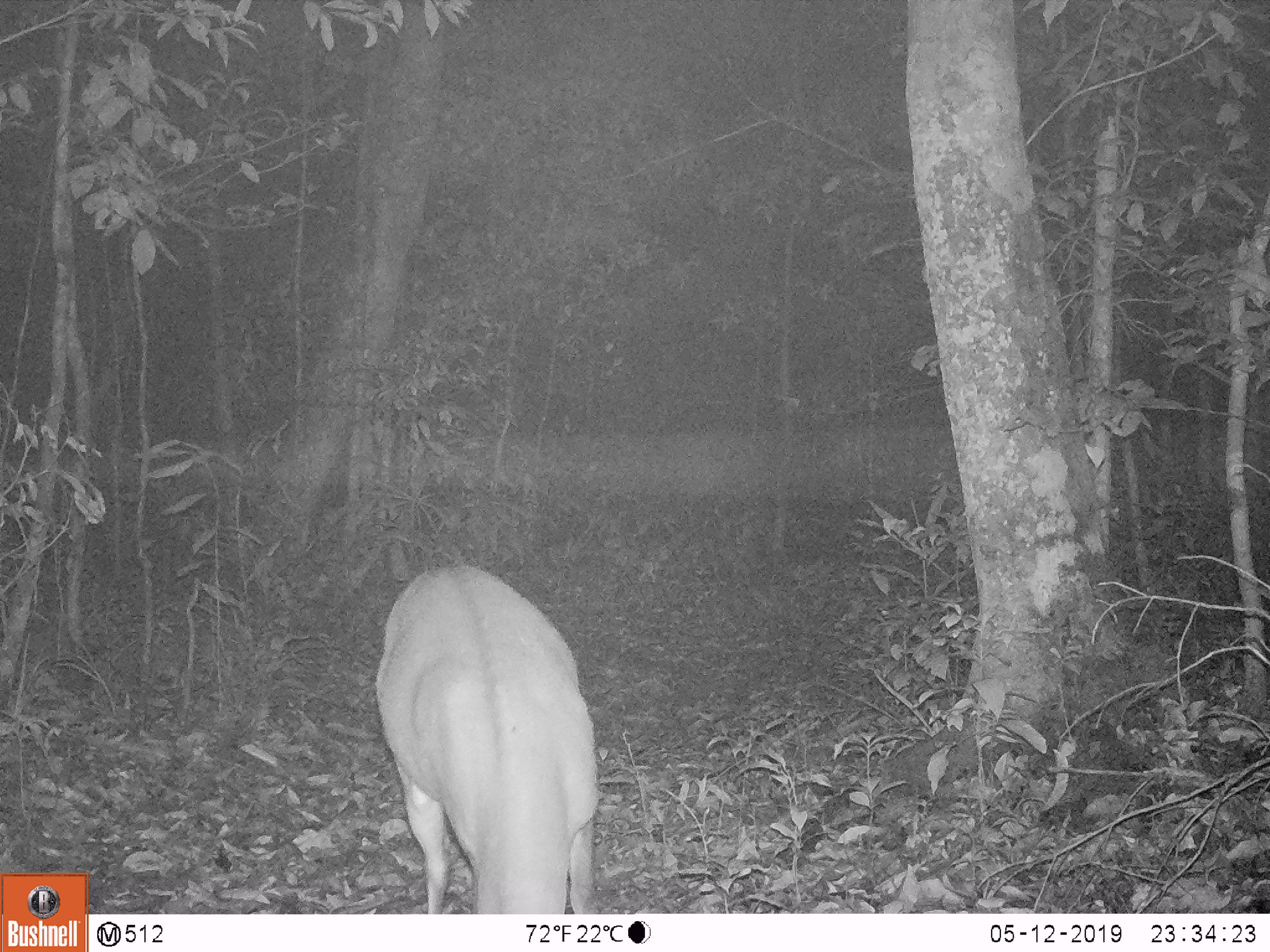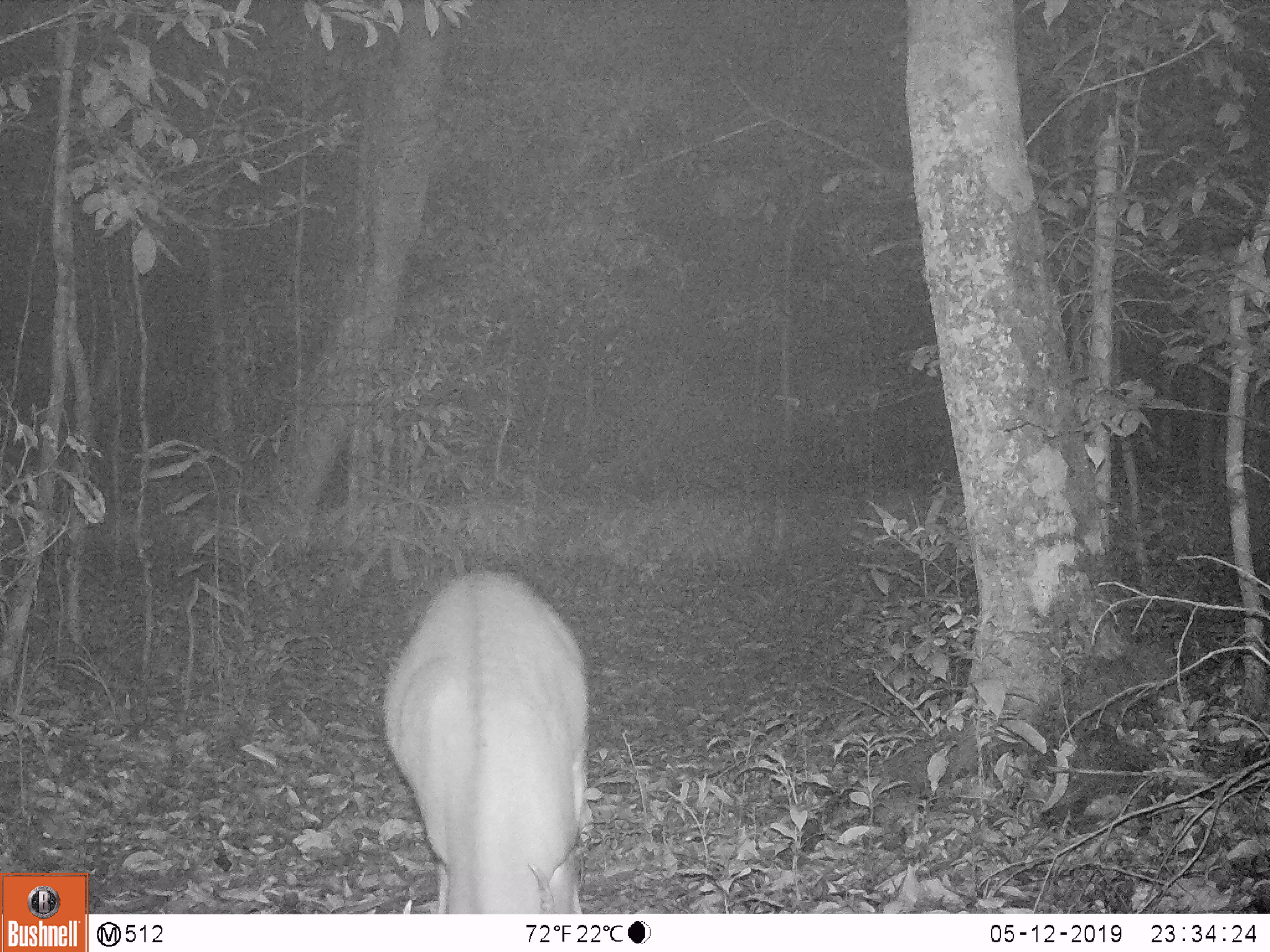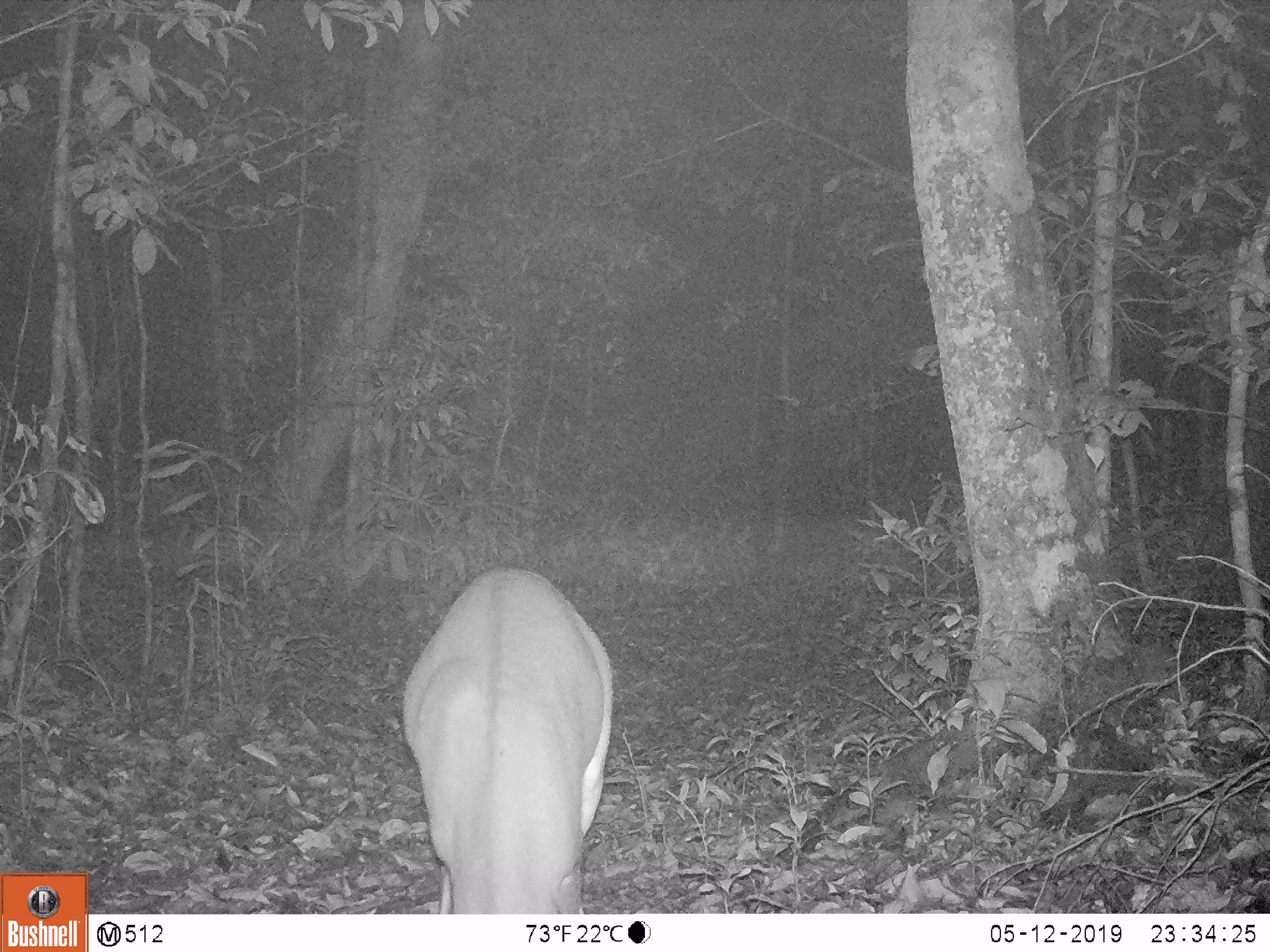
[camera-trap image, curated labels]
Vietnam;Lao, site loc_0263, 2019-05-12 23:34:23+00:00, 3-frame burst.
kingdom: Animalia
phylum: Chordata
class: Mammalia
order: Artiodactyla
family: Cervidae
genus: Muntiacus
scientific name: Muntiacus vuquangensis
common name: large-antlered muntjac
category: large antlered muntjac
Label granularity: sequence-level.